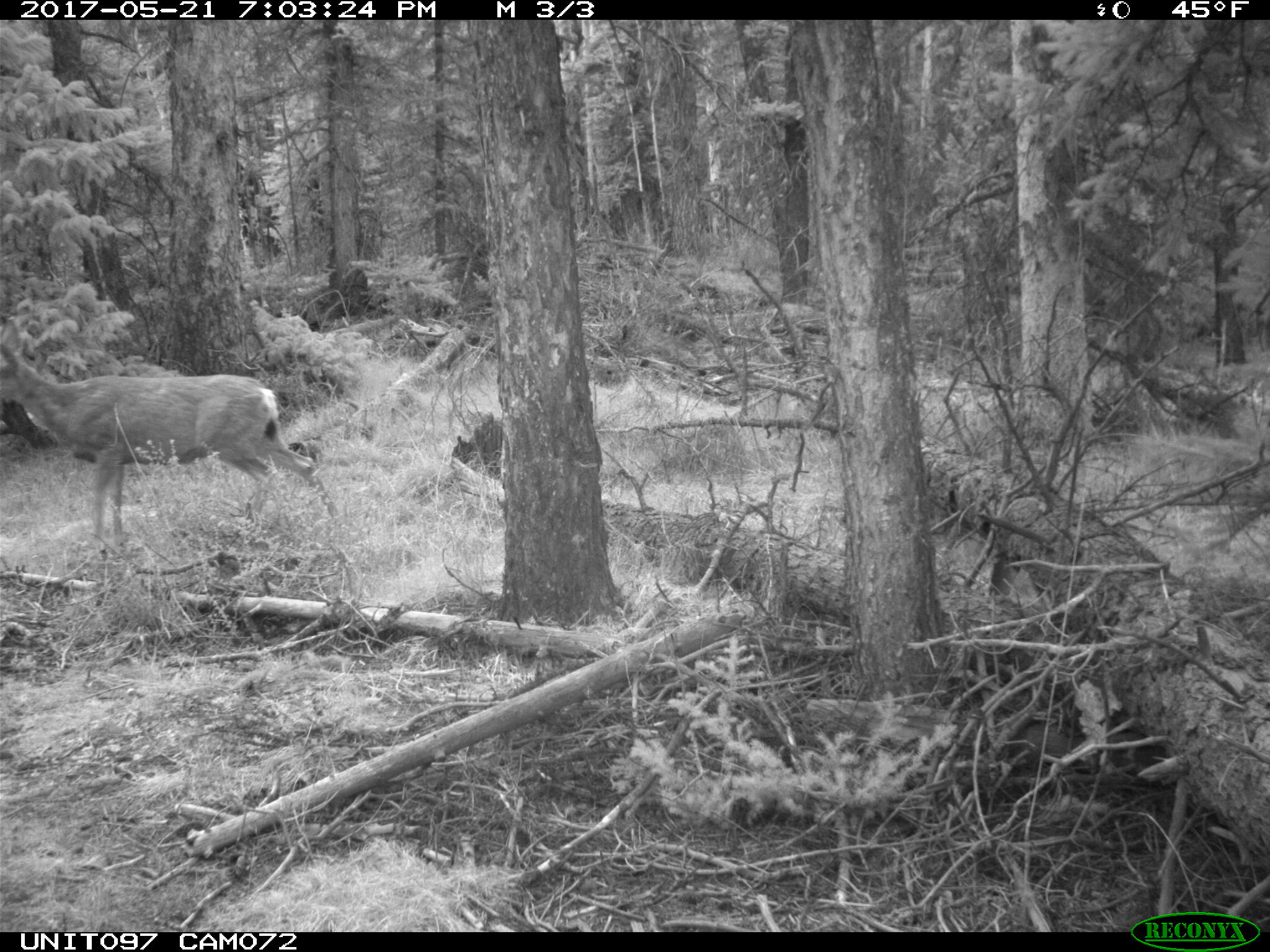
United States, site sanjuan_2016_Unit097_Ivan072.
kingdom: Animalia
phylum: Chordata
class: Mammalia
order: Artiodactyla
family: Cervidae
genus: Odocoileus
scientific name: Odocoileus hemionus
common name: mule deer